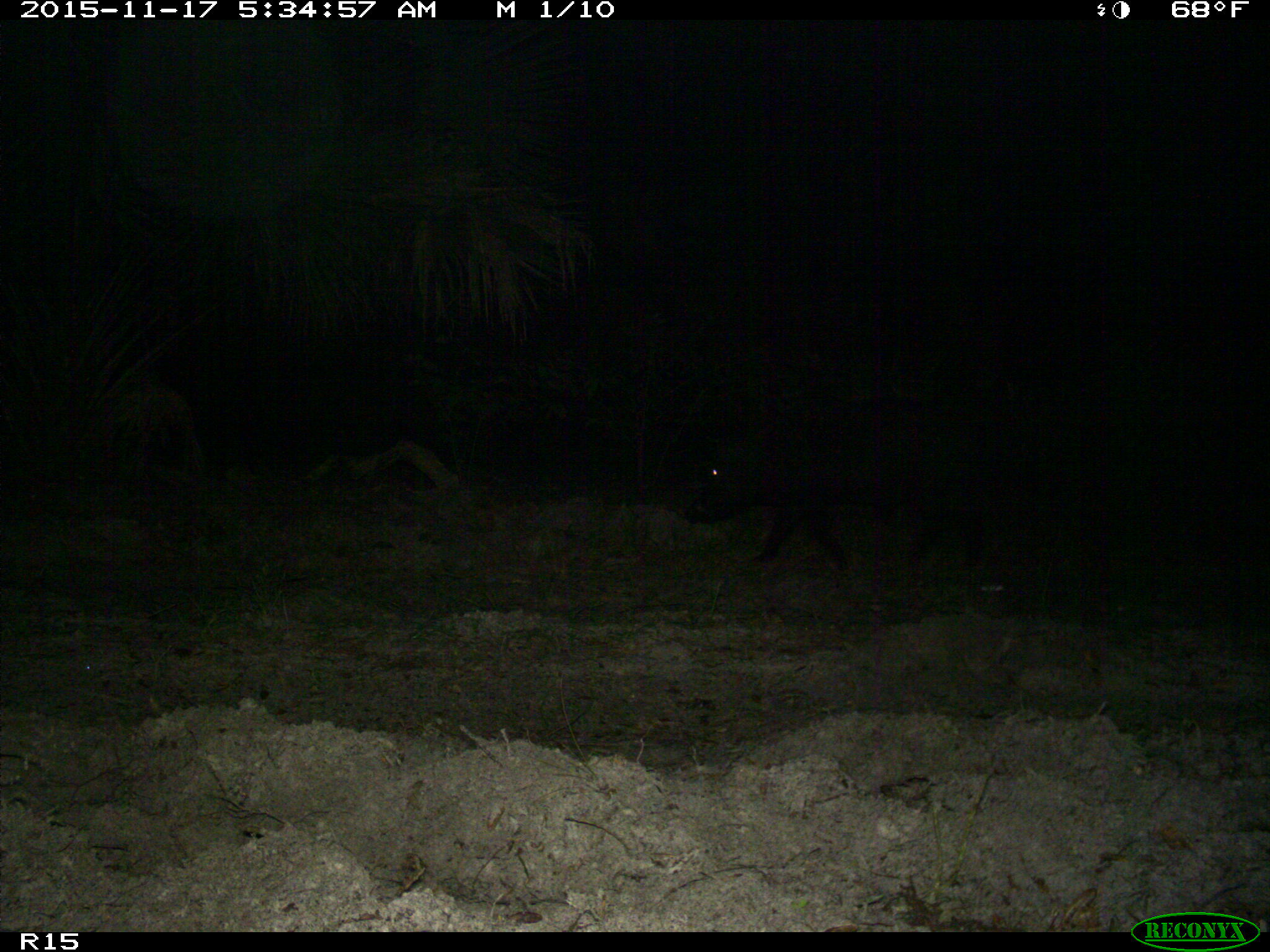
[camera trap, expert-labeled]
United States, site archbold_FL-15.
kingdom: Animalia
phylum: Chordata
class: Mammalia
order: Artiodactyla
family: Suidae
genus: Sus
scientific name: Sus scrofa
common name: wild boar